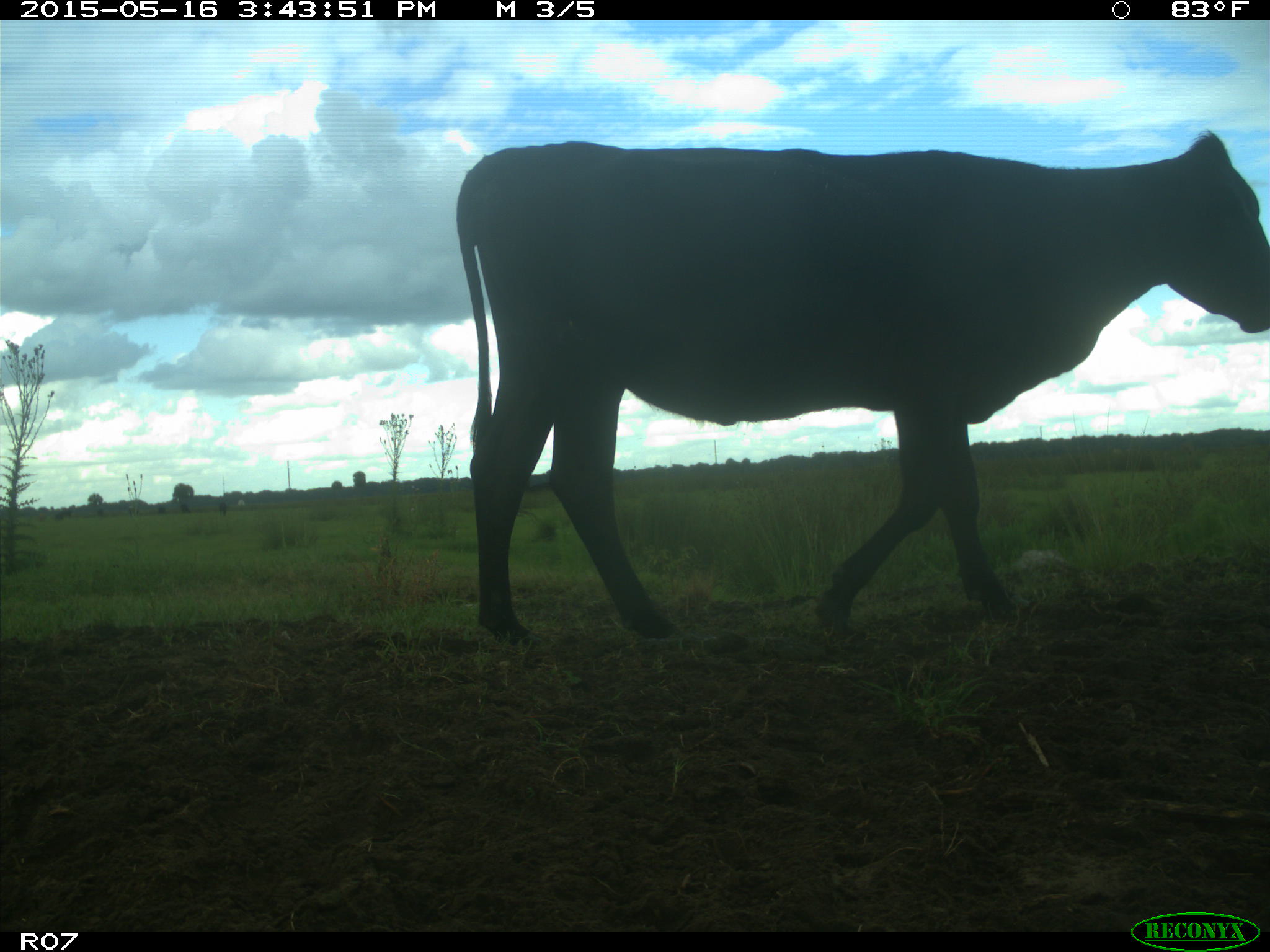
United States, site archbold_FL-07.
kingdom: Animalia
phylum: Chordata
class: Mammalia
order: Artiodactyla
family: Bovidae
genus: Bos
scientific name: Bos taurus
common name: domestic cow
Bos taurus (domestic cow).